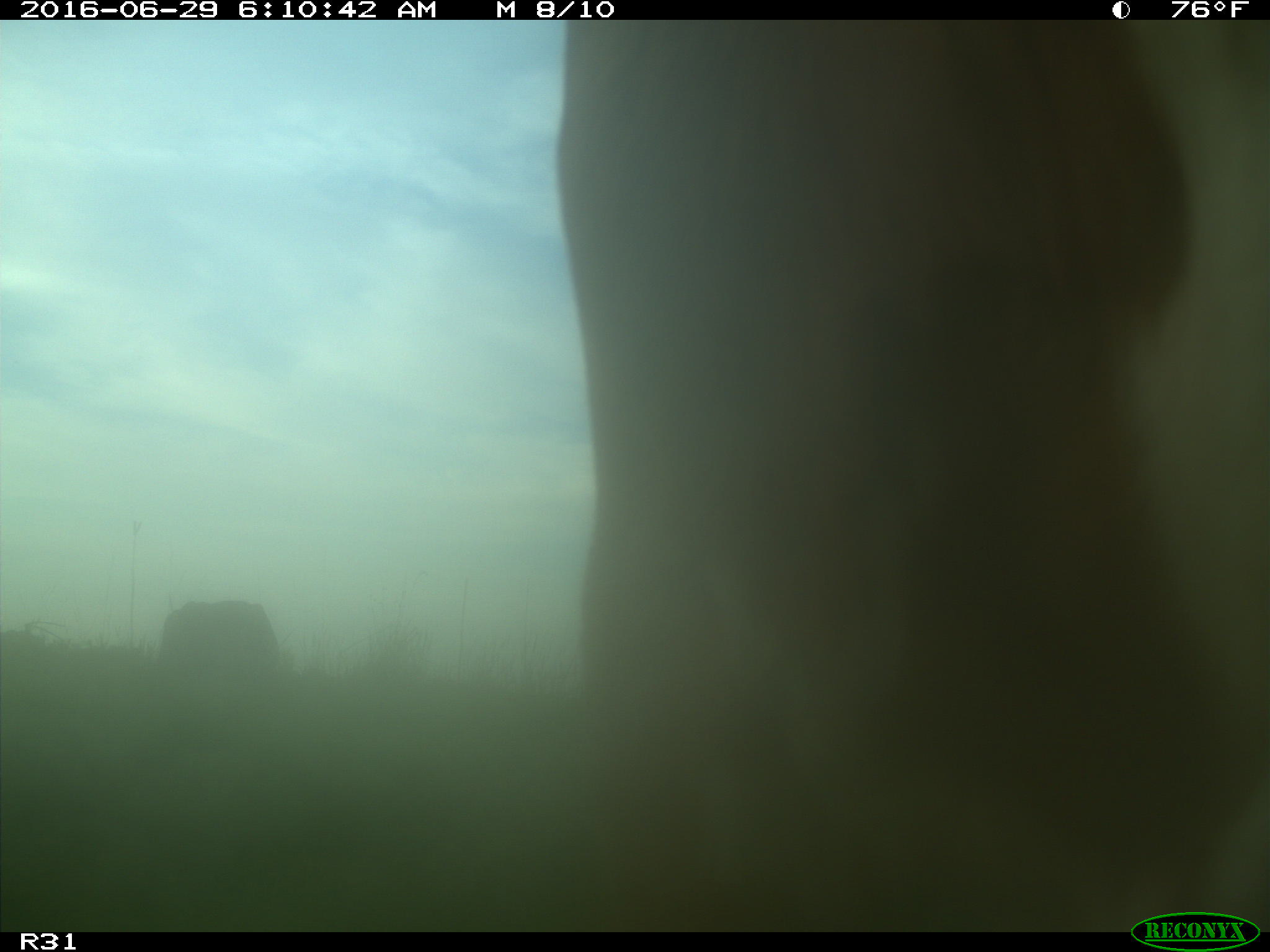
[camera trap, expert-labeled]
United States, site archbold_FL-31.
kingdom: Animalia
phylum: Chordata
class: Mammalia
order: Artiodactyla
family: Bovidae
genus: Bos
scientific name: Bos taurus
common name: domestic cow